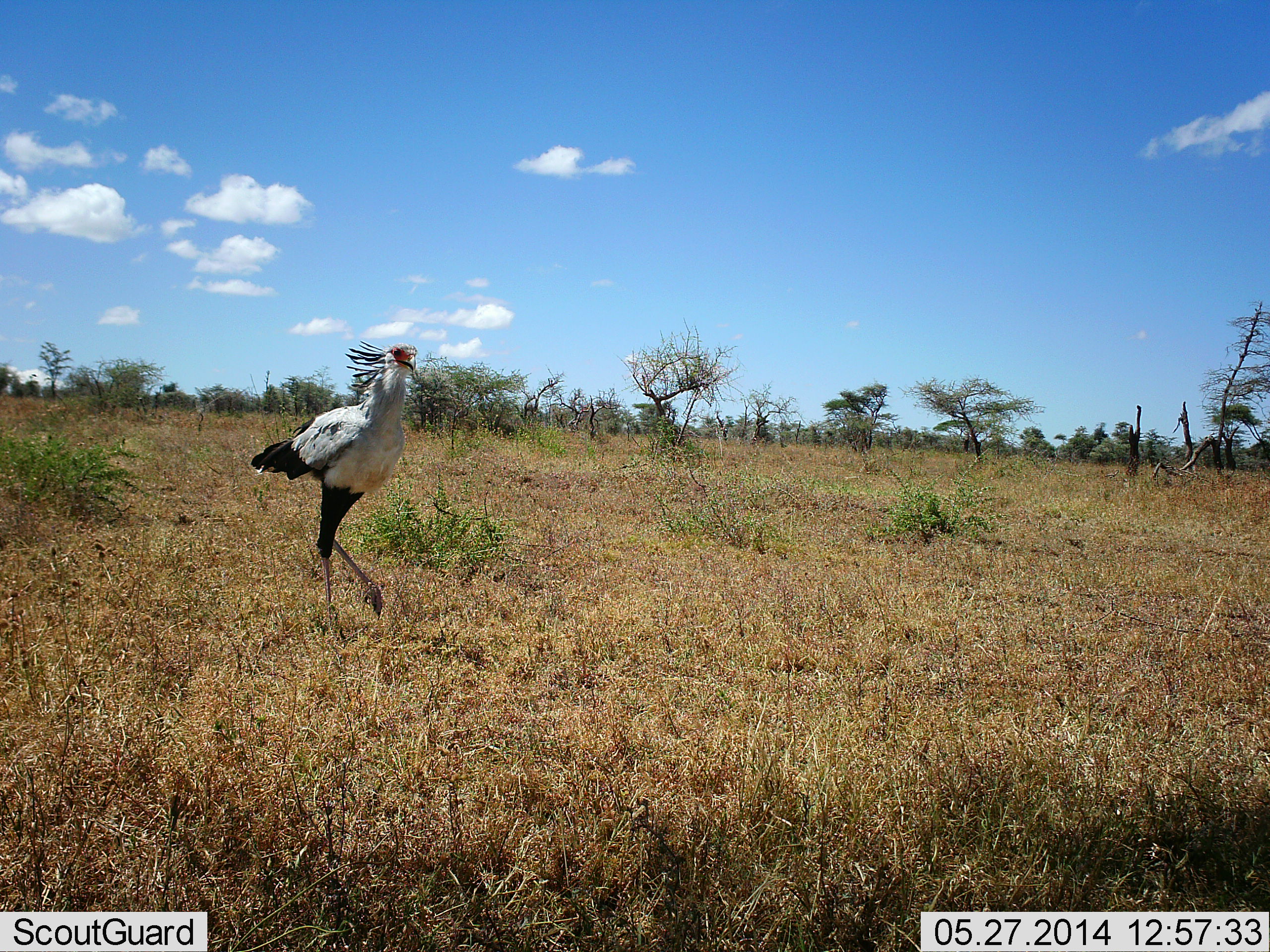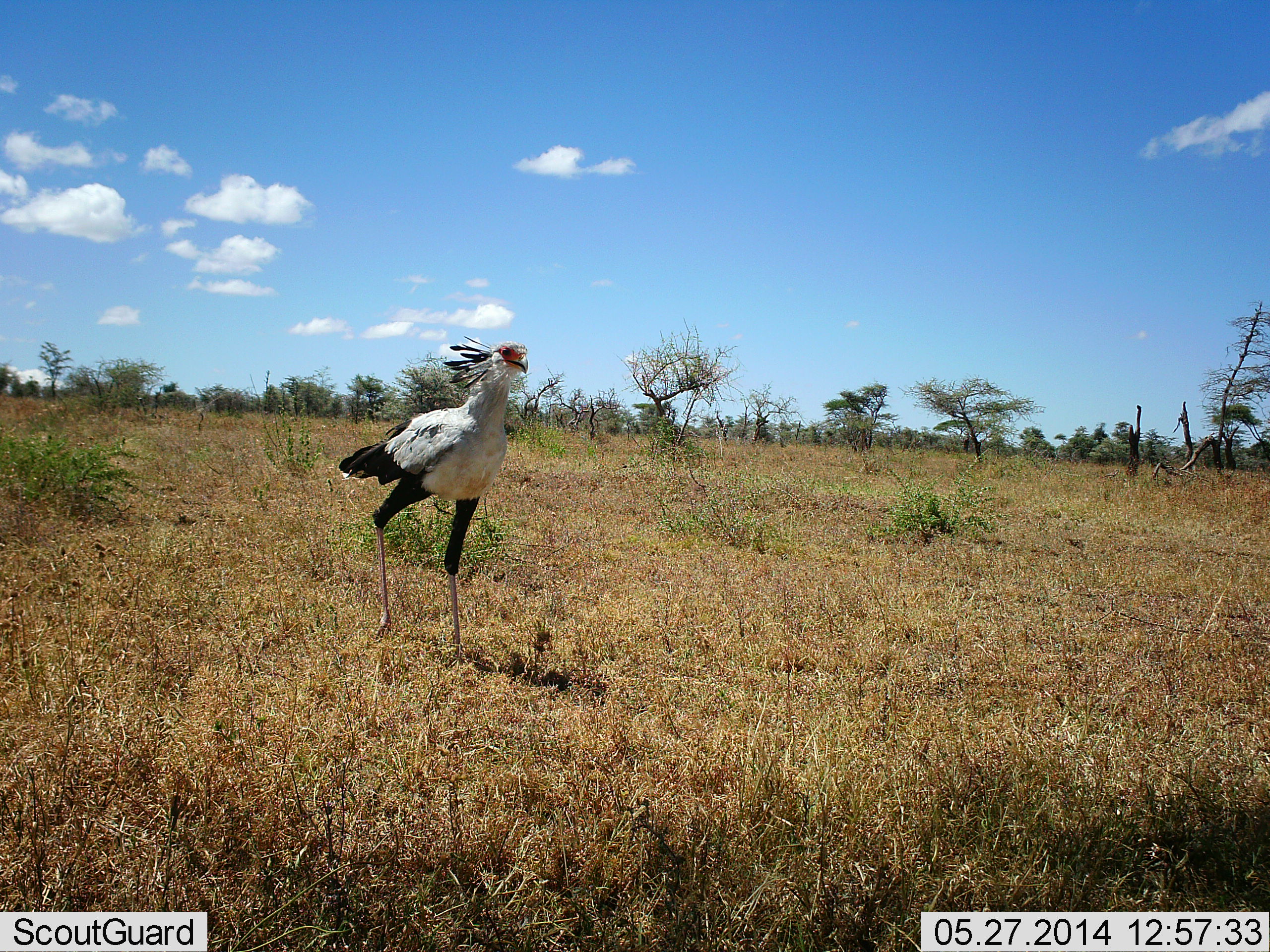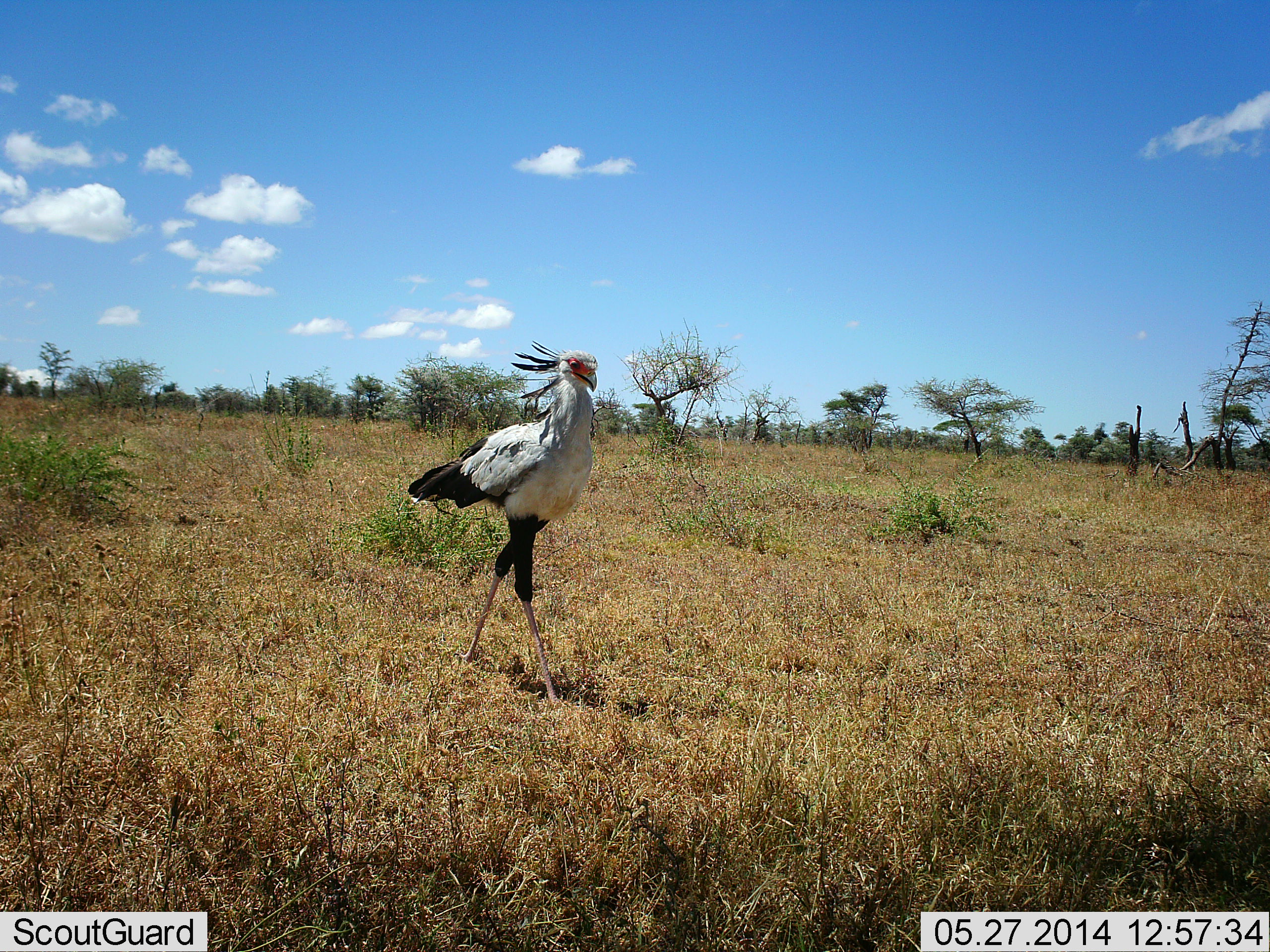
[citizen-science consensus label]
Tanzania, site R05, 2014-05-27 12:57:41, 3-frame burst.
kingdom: Animalia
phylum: Chordata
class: Aves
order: Accipitriformes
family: Sagittariidae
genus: Sagittarius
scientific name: Sagittarius serpentarius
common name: secretary bird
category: secretarybird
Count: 1.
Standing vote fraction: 0%.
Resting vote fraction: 0%.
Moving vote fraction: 100%.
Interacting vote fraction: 0%.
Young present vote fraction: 0%.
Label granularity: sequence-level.